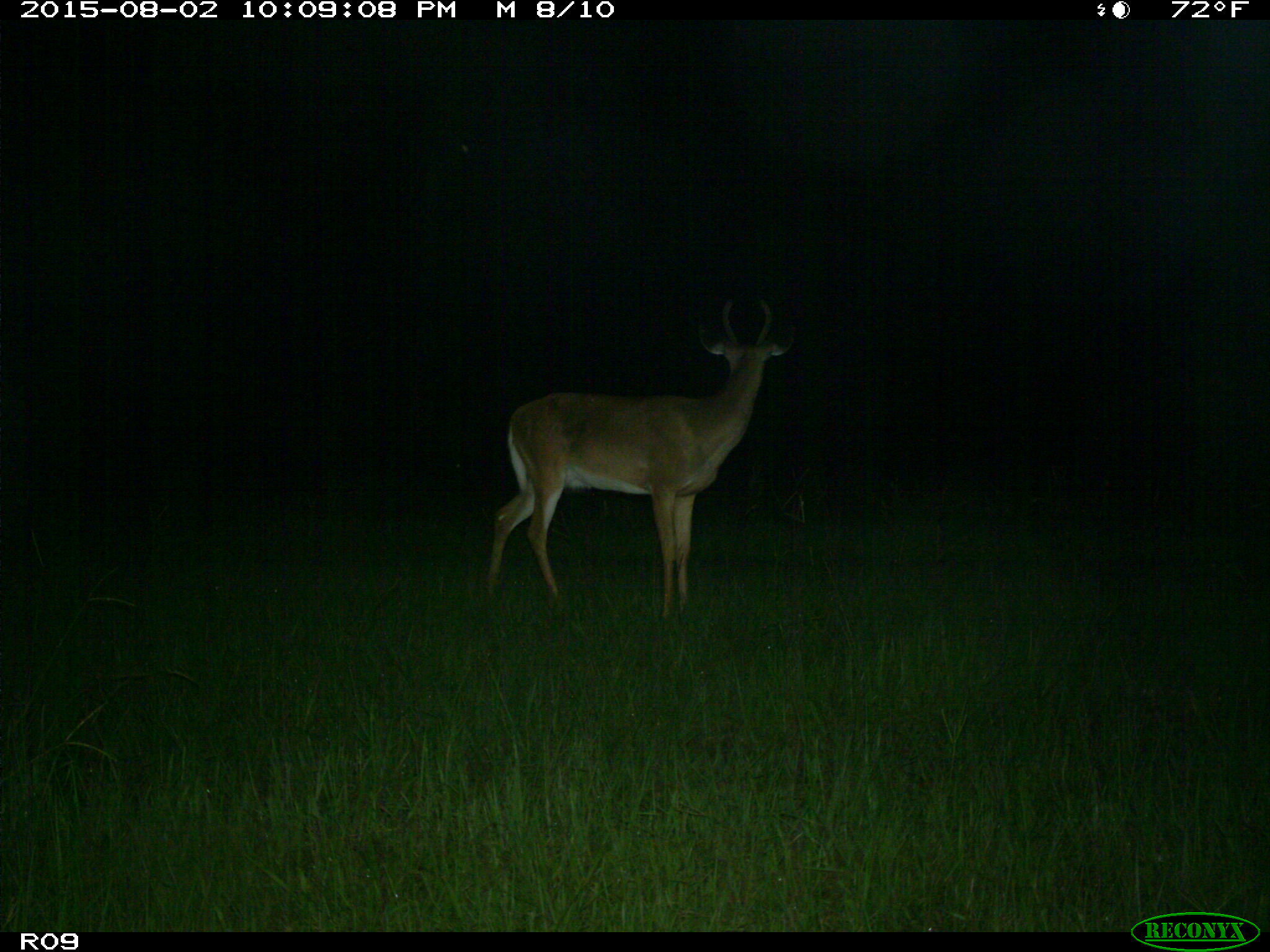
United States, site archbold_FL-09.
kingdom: Animalia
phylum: Chordata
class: Mammalia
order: Artiodactyla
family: Cervidae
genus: Odocoileus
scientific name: Odocoileus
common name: deer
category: unidentified deer